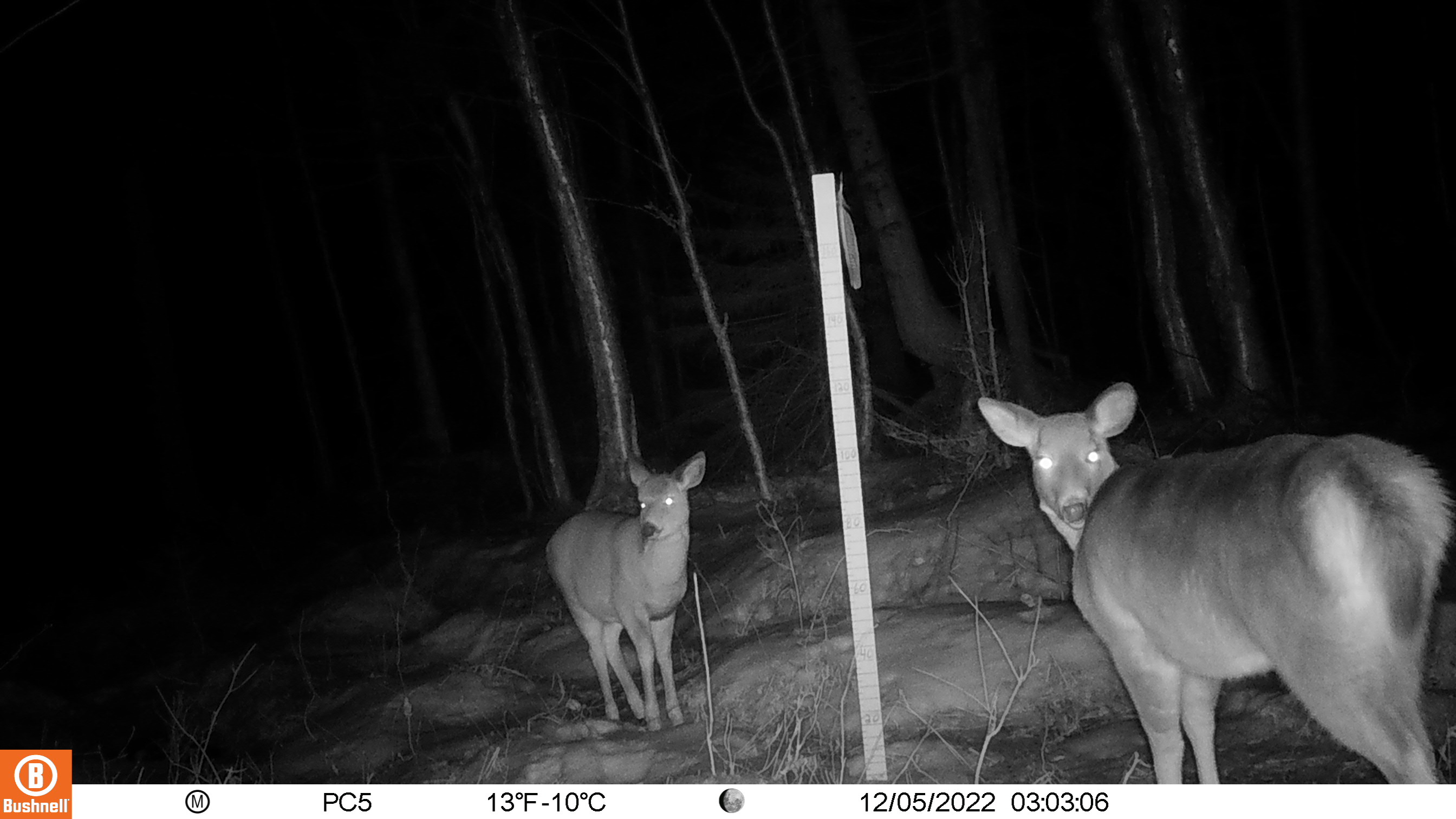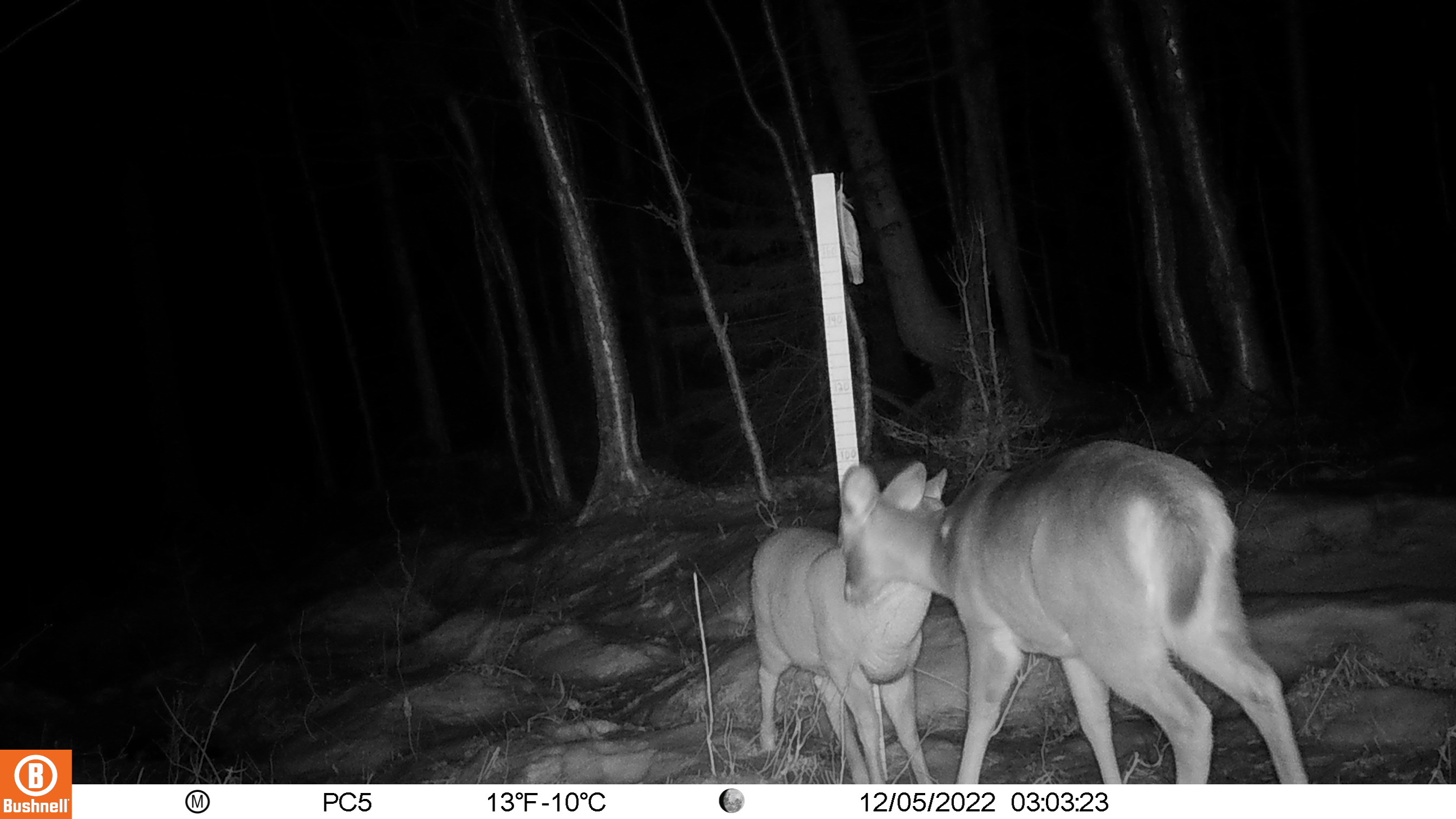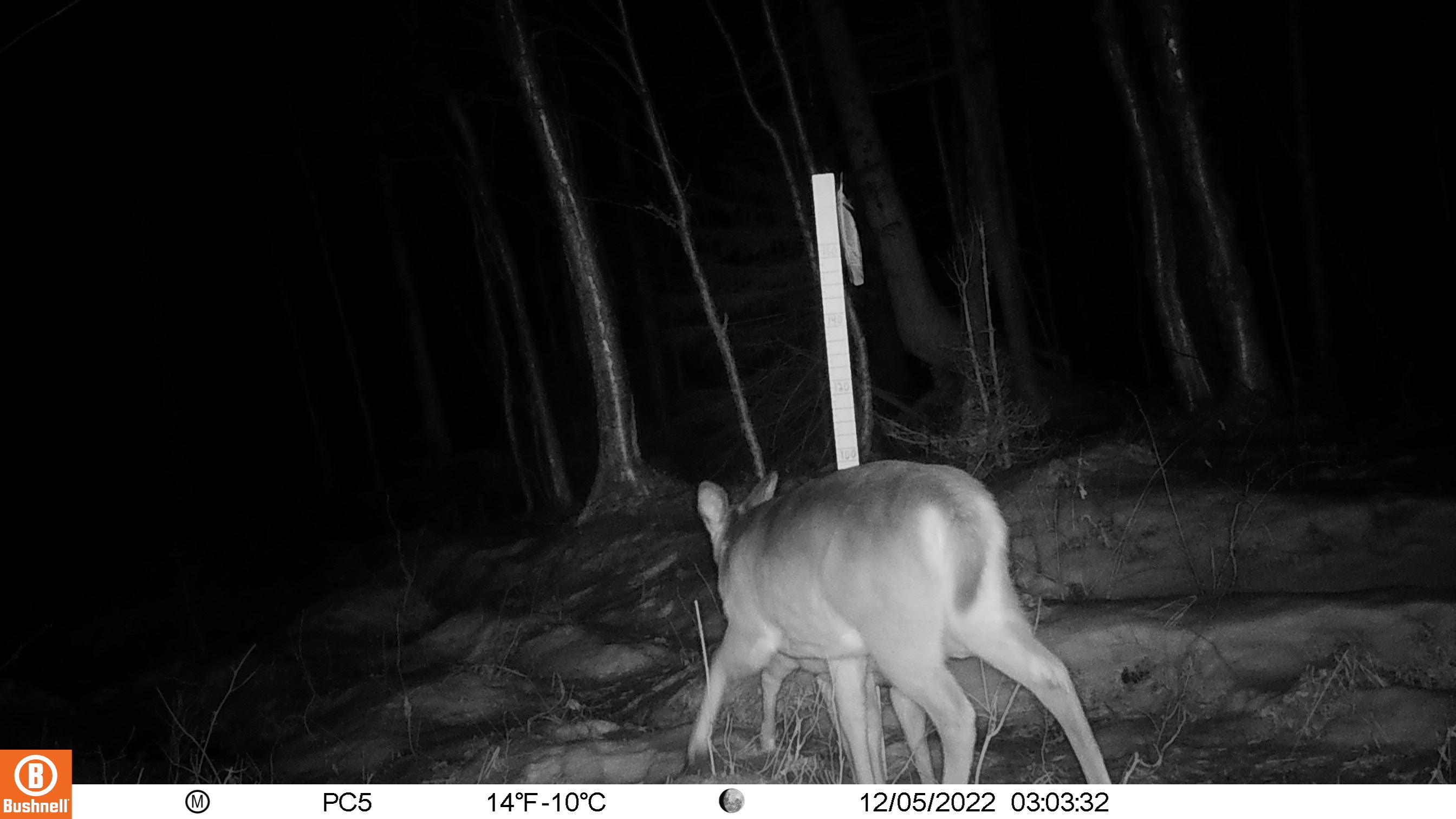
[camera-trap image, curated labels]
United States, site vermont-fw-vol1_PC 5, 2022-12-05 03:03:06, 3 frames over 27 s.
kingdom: Animalia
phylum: Chordata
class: Mammalia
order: Artiodactyla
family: Cervidae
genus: Odocoileus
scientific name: Odocoileus virginianus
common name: white-tailed deer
White-tailed deer (Odocoileus virginianus).